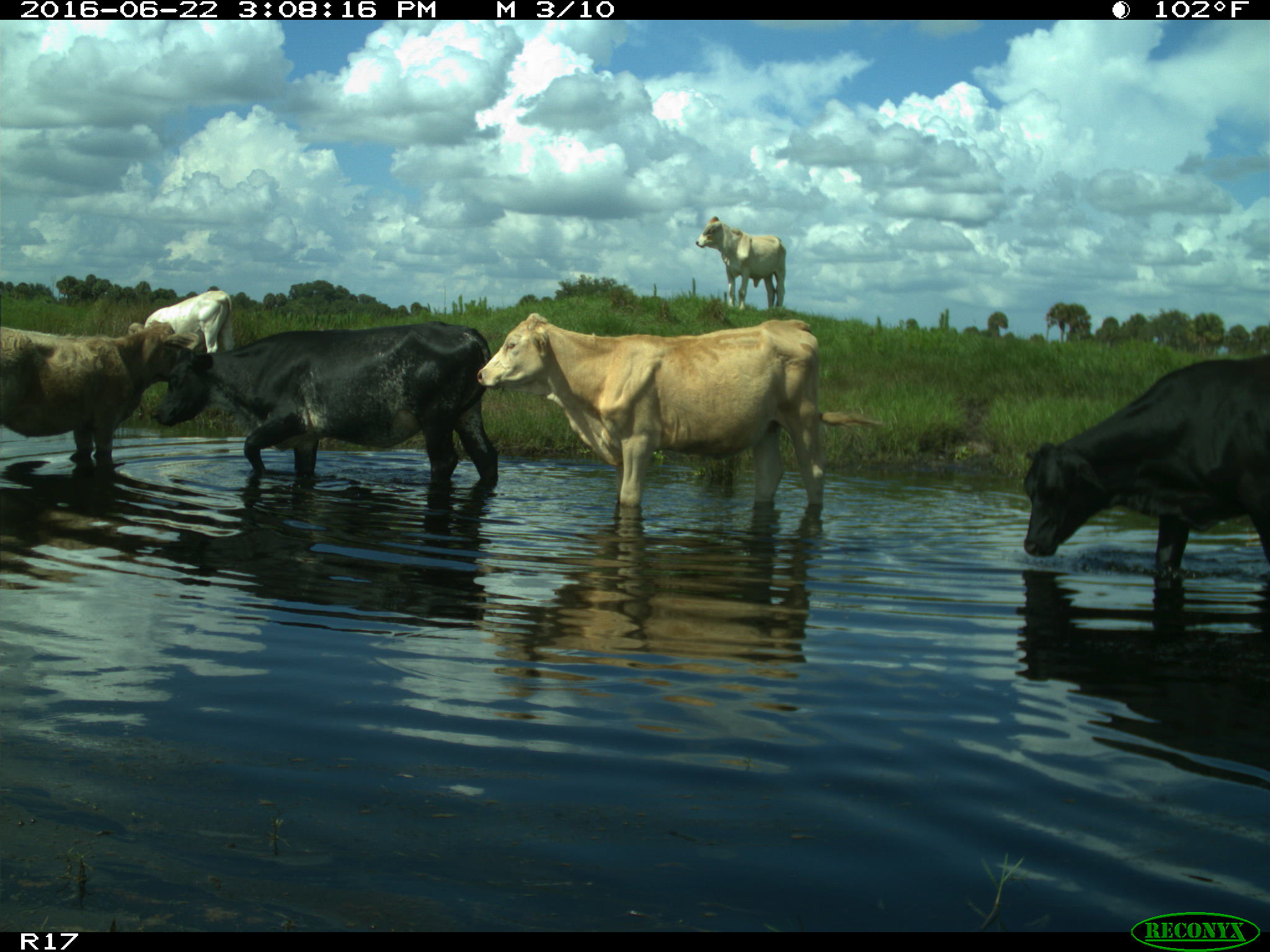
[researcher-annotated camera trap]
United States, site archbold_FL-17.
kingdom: Animalia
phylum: Chordata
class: Mammalia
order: Artiodactyla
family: Bovidae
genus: Bos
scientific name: Bos taurus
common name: domestic cow